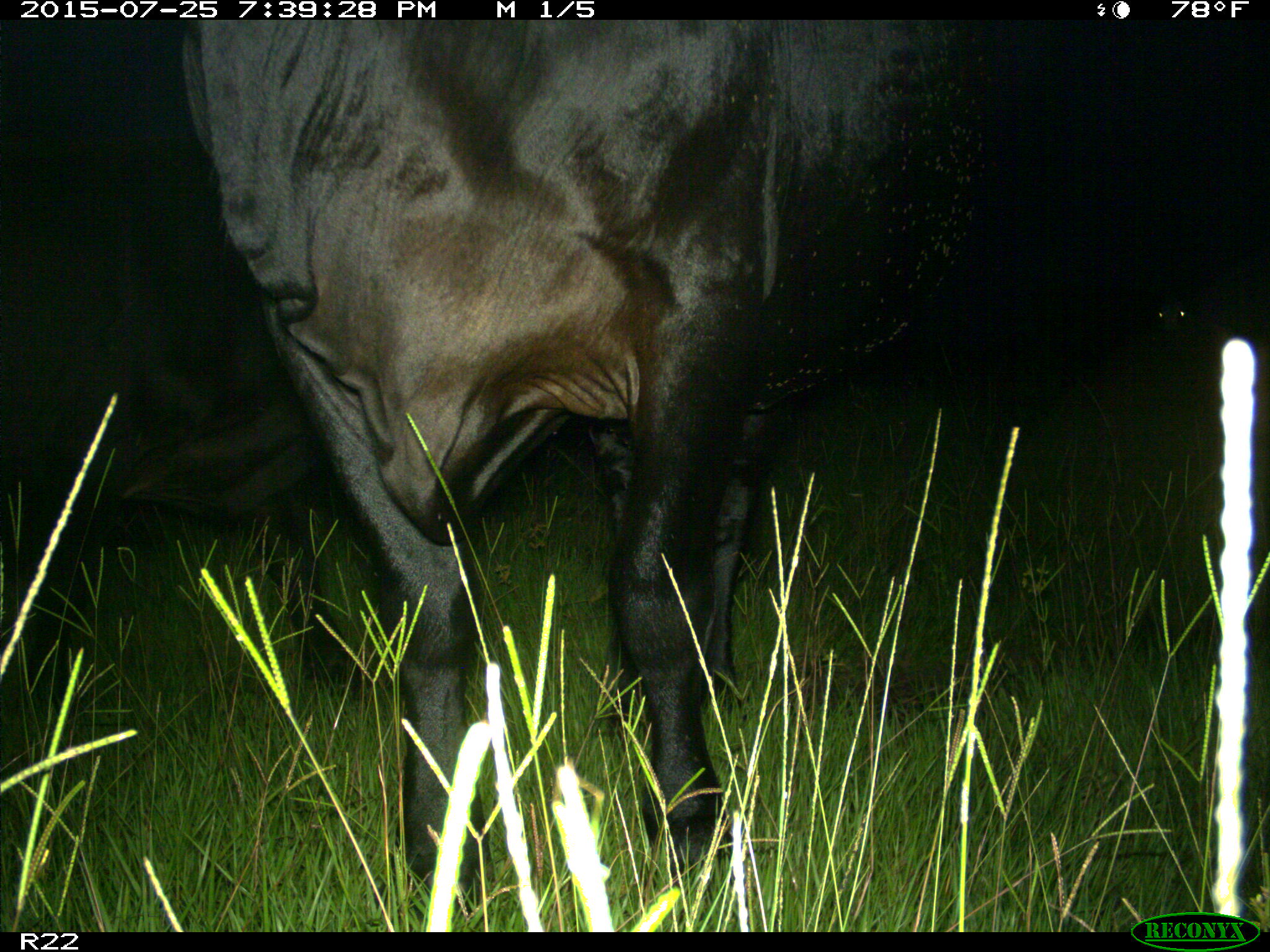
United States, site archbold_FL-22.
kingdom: Animalia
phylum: Chordata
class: Mammalia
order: Artiodactyla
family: Bovidae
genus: Bos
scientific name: Bos taurus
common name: domestic cow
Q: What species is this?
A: Bos taurus (domestic cow).